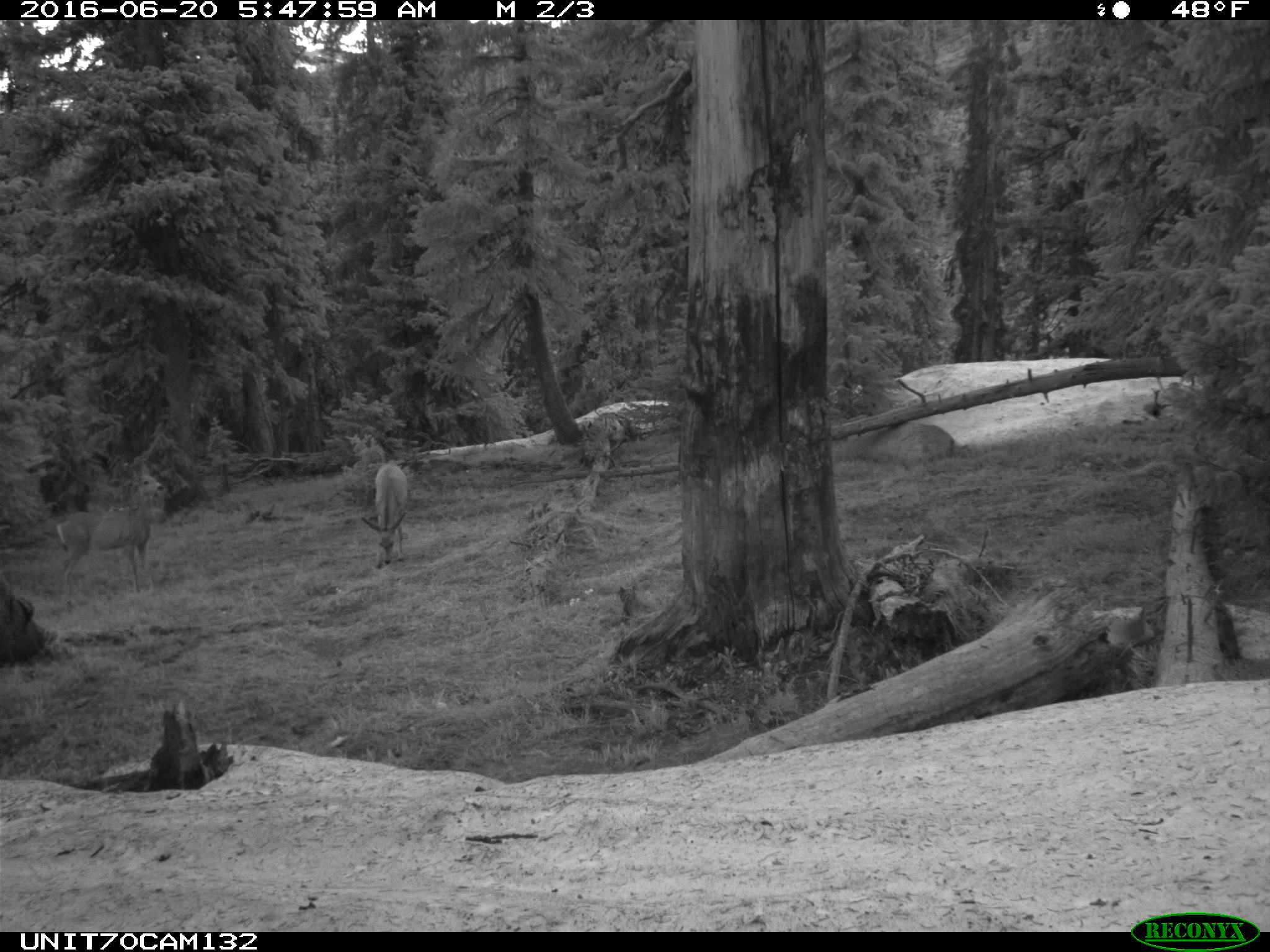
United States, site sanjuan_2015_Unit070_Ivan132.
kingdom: Animalia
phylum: Chordata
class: Mammalia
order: Artiodactyla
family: Cervidae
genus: Odocoileus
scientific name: Odocoileus hemionus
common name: mule deer